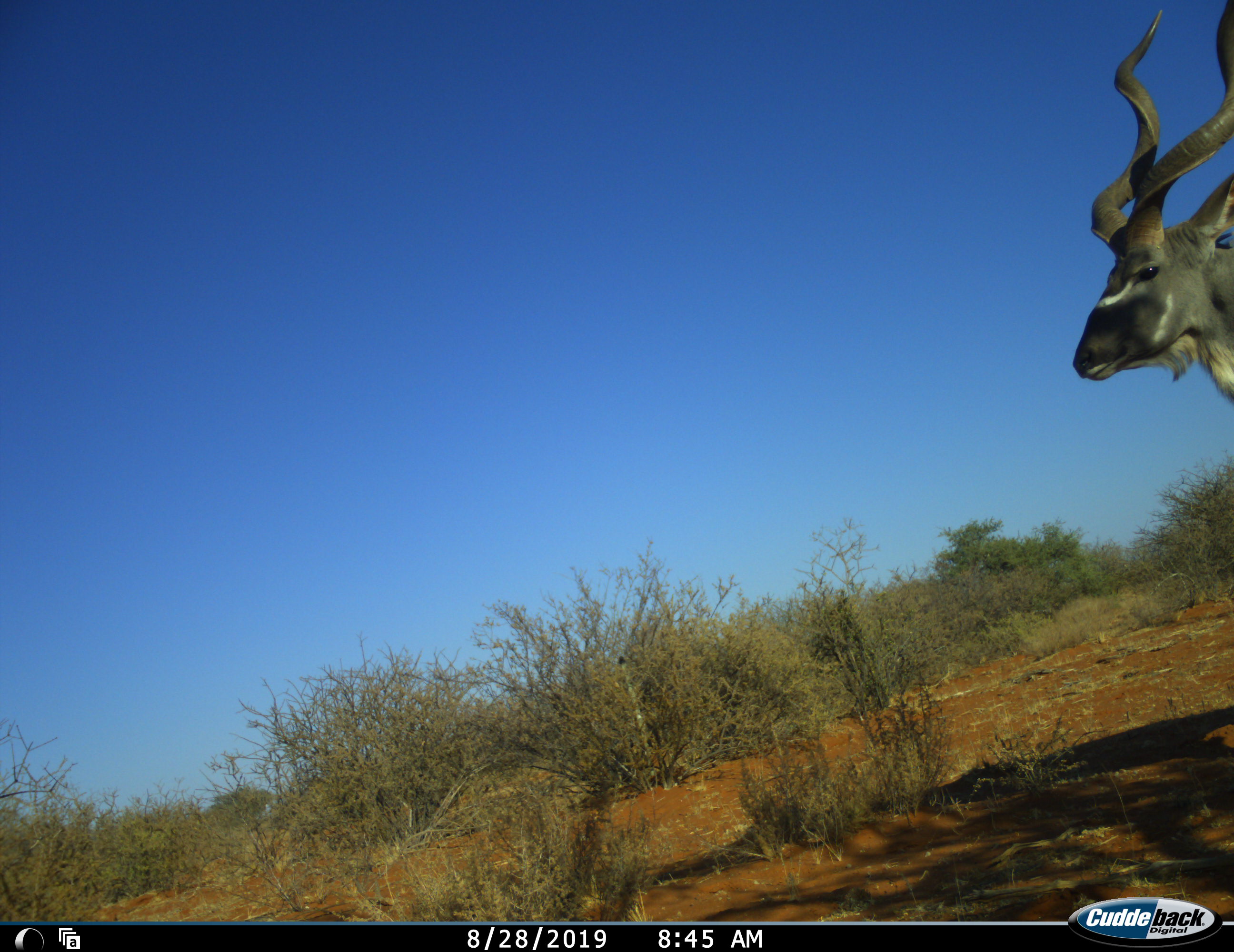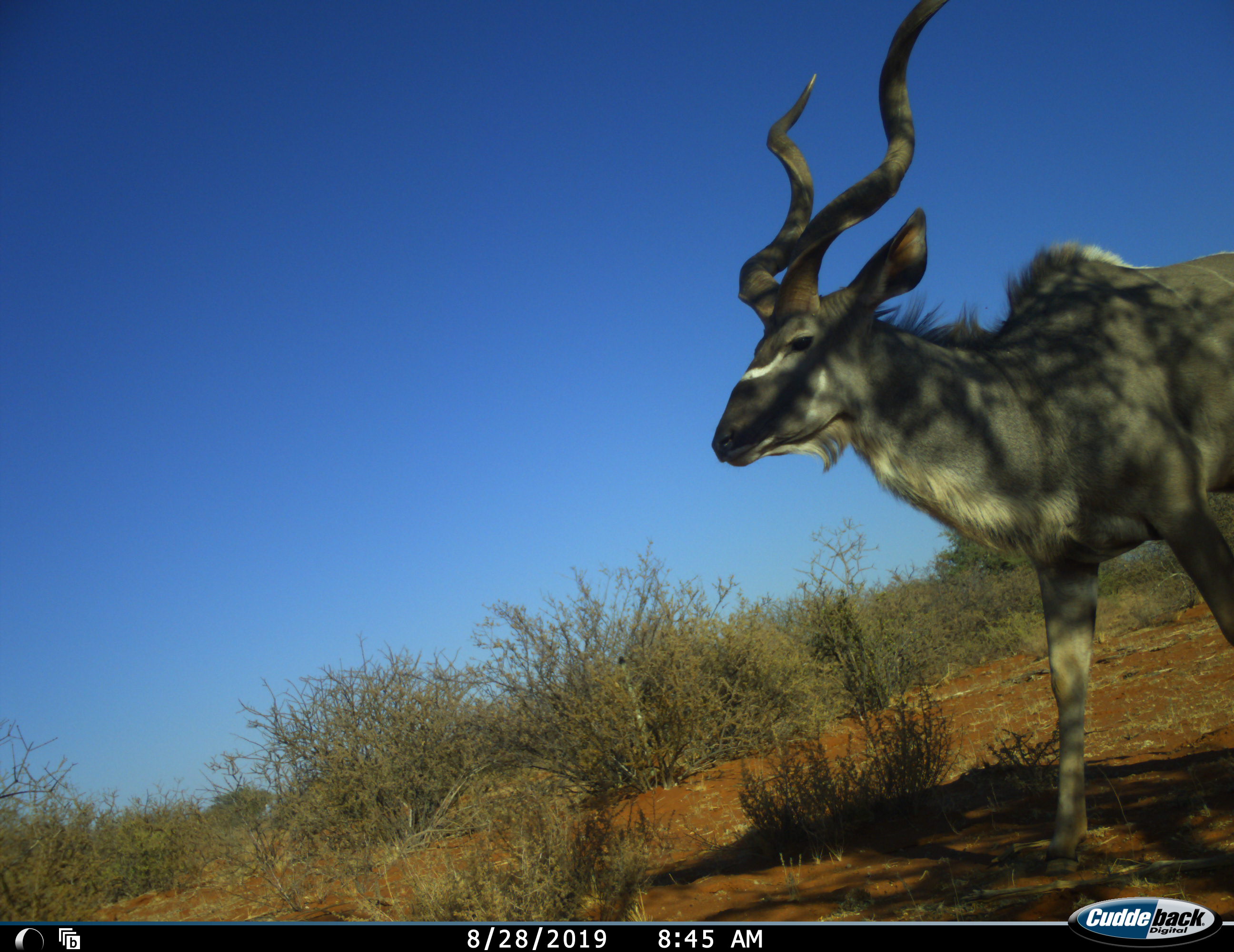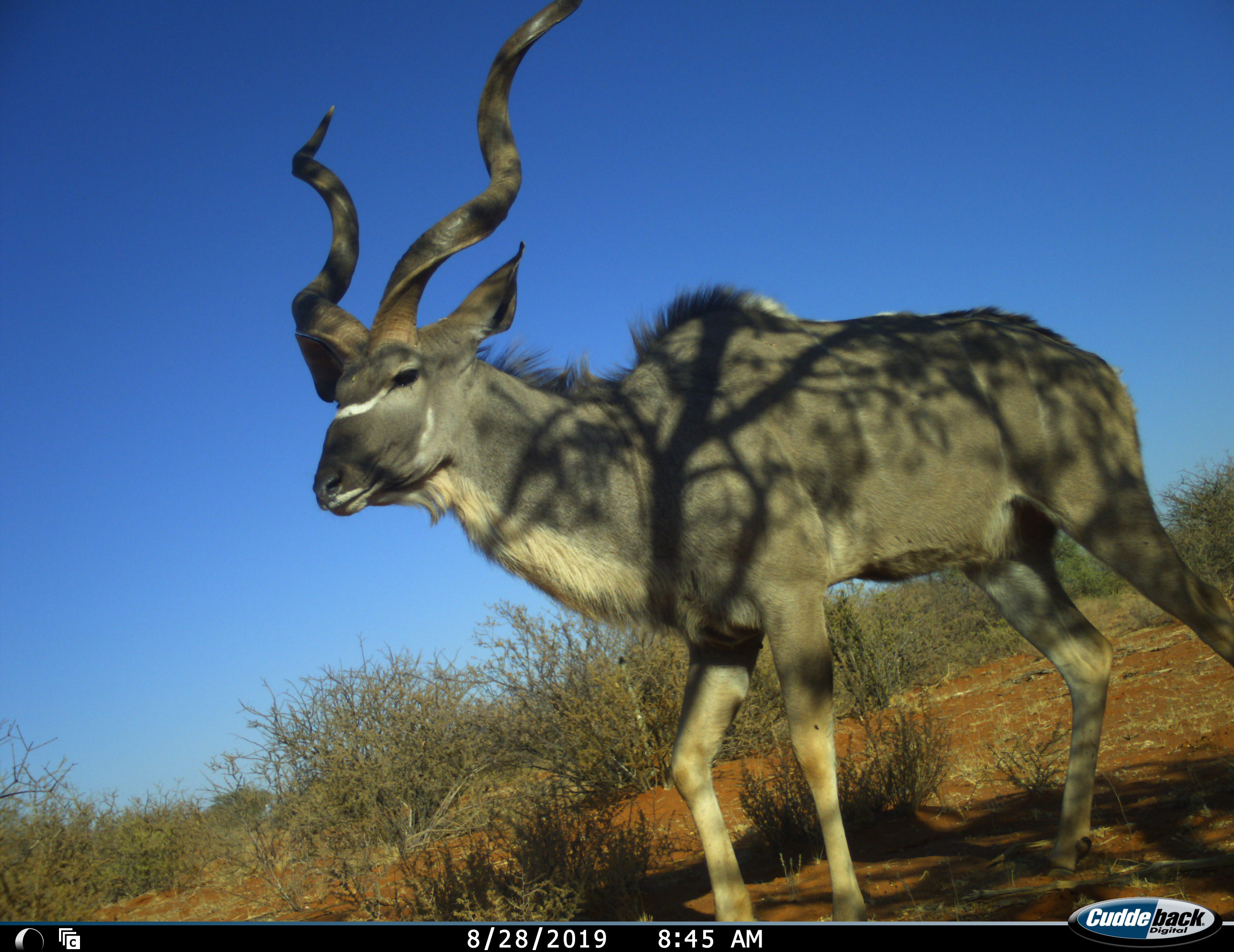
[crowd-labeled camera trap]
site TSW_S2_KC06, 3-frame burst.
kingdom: Animalia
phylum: Chordata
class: Mammalia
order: Artiodactyla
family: Bovidae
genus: Tragelaphus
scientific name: Tragelaphus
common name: kudu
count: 1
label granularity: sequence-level